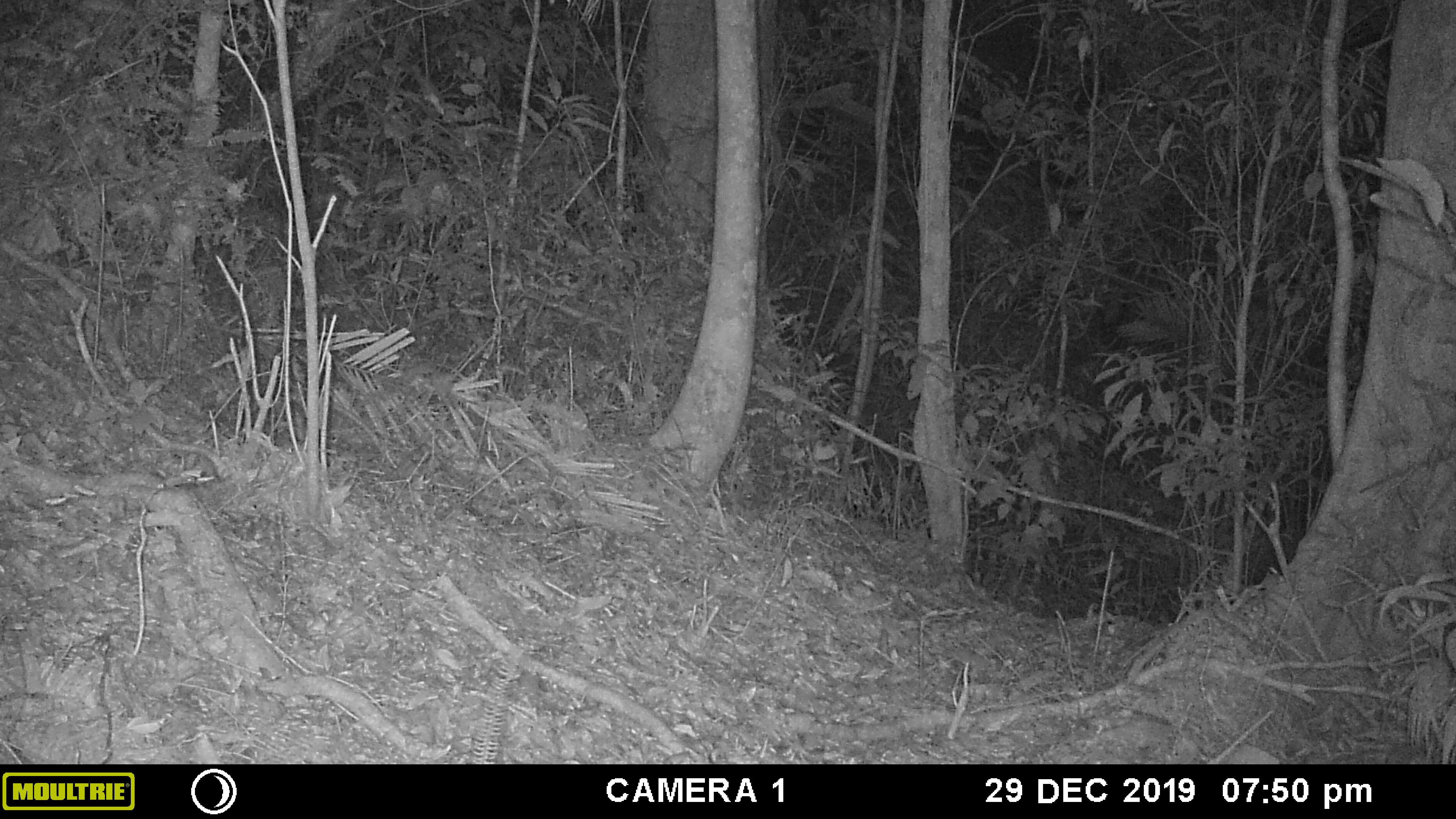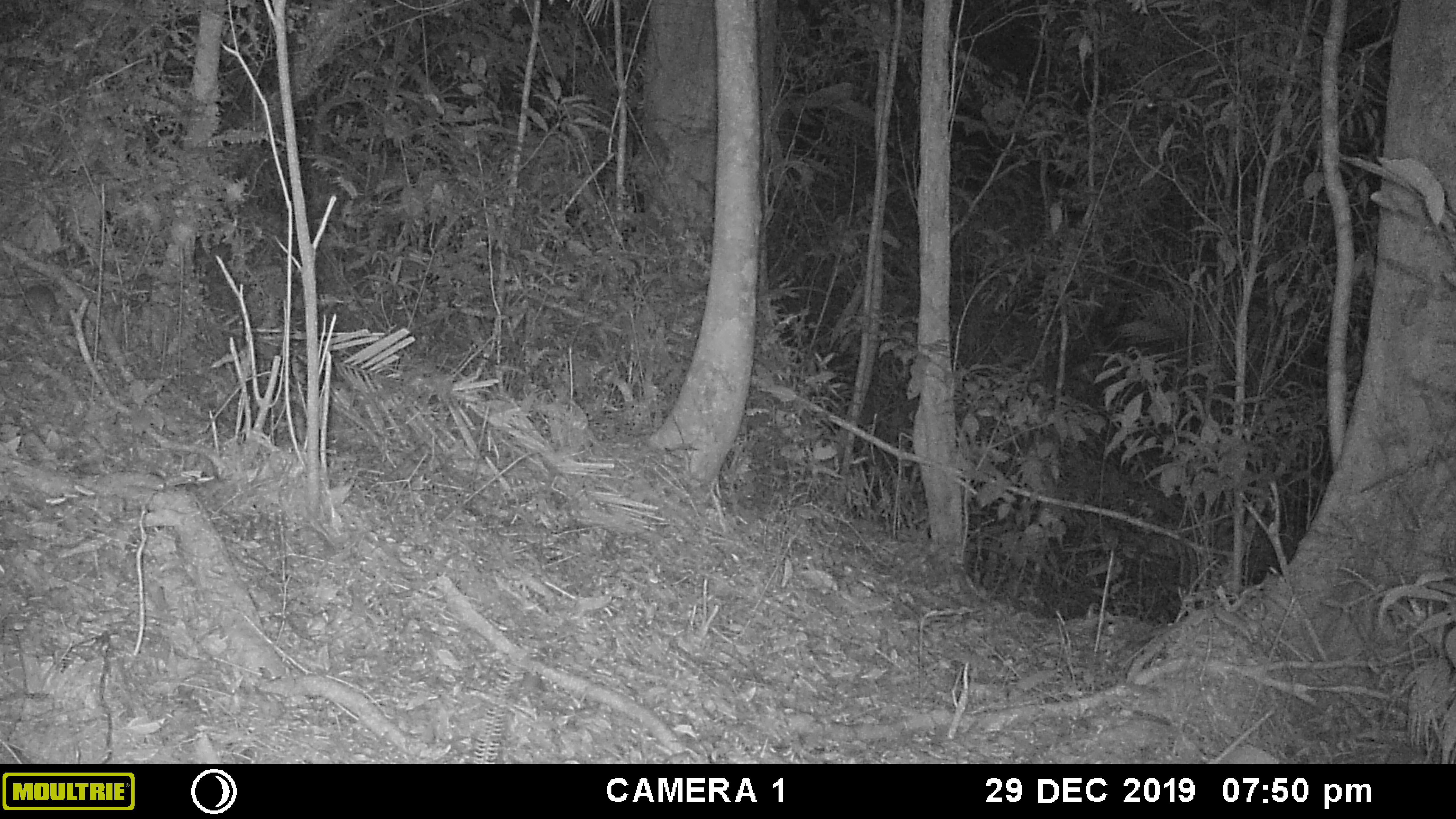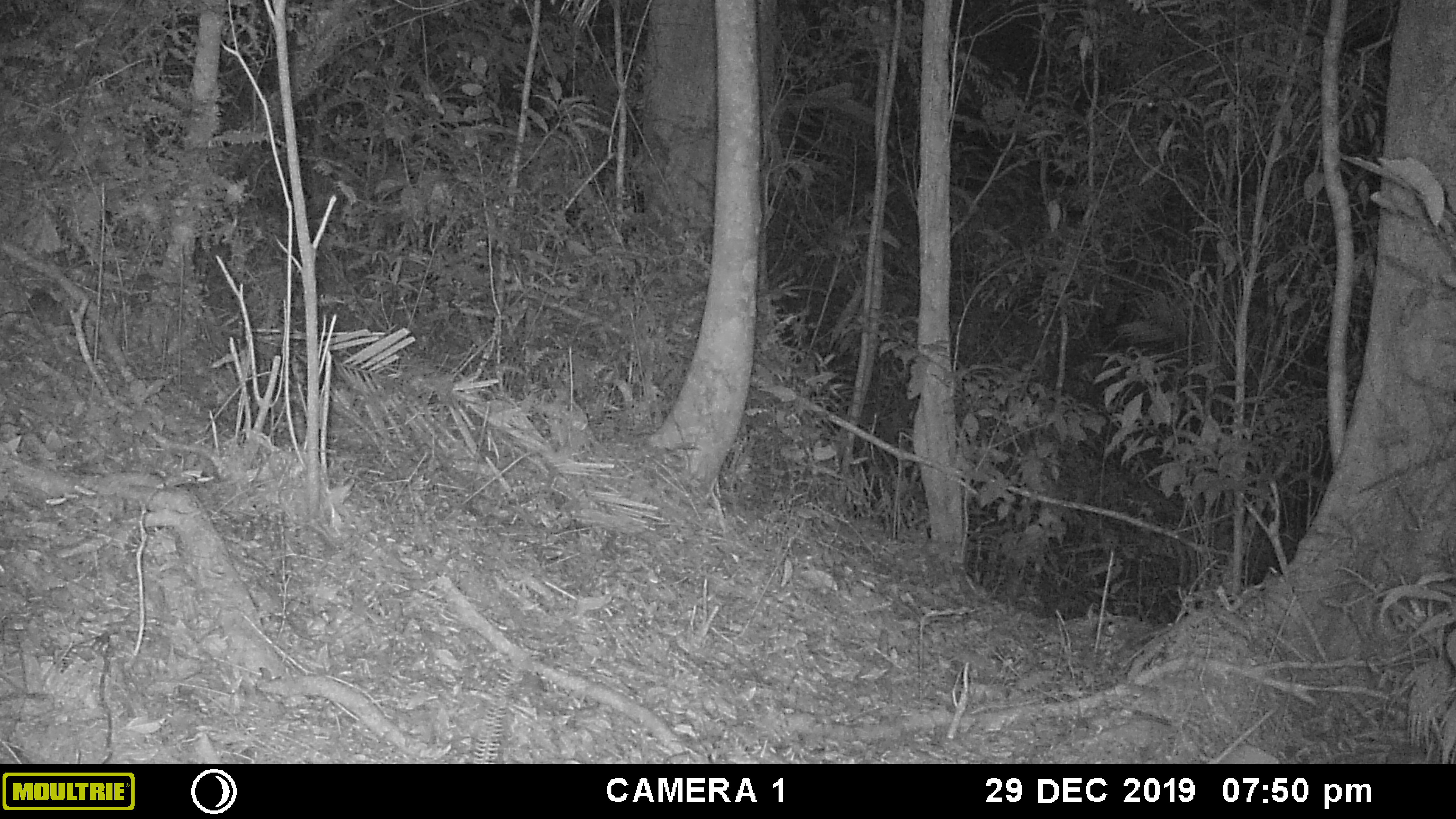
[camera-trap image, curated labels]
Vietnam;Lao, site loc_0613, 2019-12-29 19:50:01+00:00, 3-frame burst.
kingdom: Animalia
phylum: Chordata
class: Mammalia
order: Rodentia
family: Muridae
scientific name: Muridae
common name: old-world mice and rats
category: unidentified murid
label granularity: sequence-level